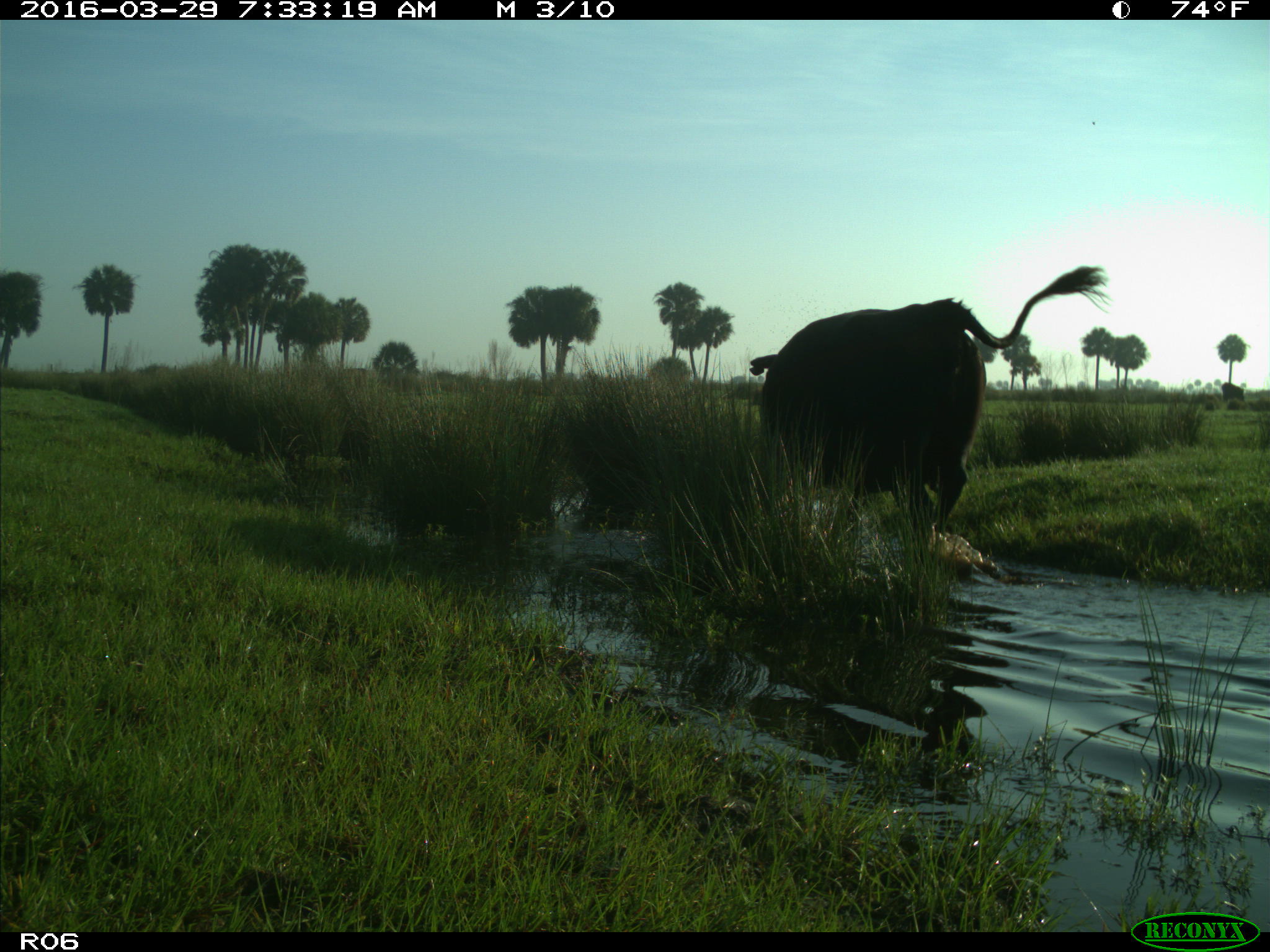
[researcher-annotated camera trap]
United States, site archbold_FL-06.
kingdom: Animalia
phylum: Chordata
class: Mammalia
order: Artiodactyla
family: Bovidae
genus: Bos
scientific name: Bos taurus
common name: domestic cow